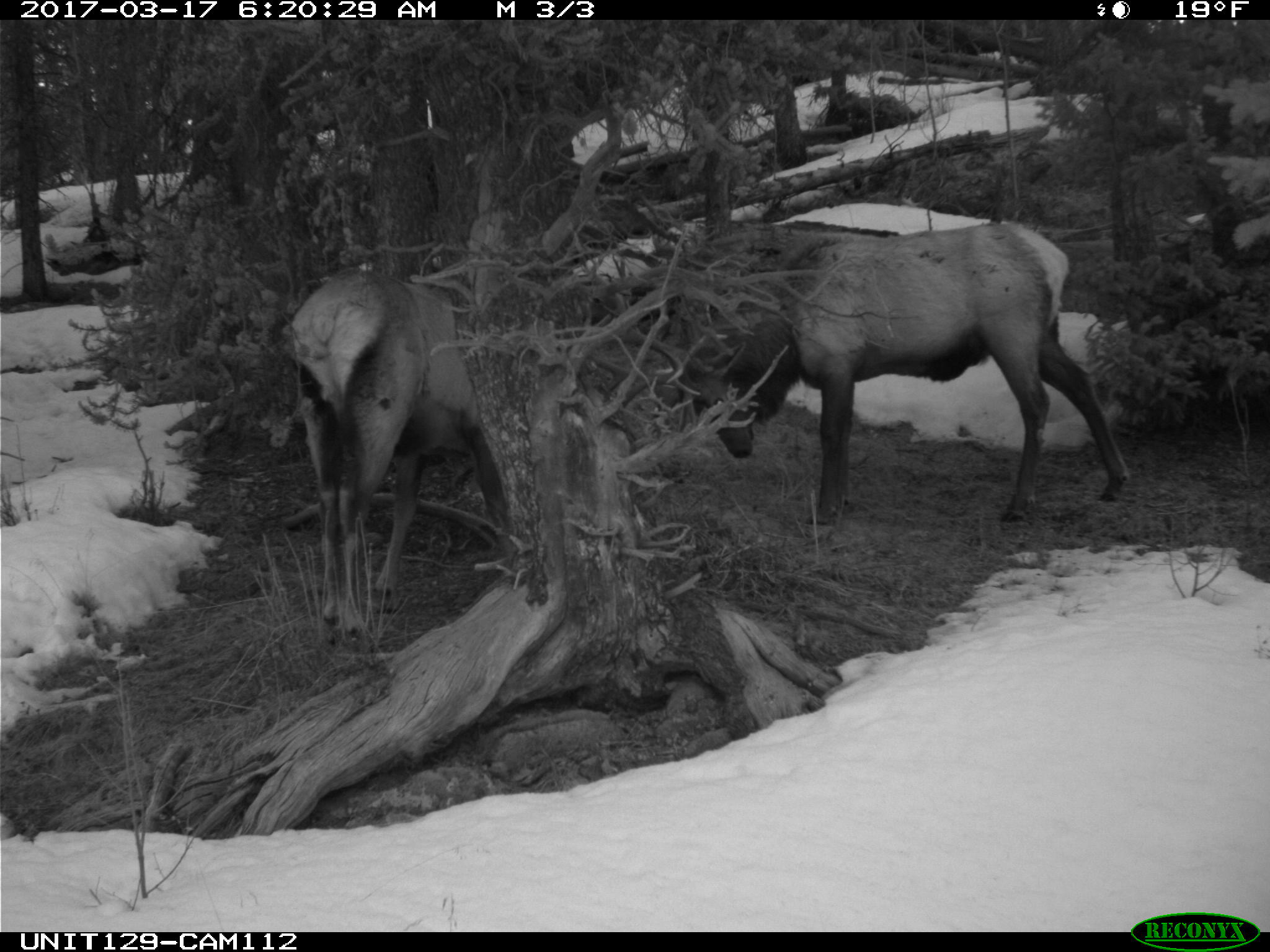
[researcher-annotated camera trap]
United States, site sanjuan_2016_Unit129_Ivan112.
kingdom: Animalia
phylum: Chordata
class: Mammalia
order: Artiodactyla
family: Cervidae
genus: Cervus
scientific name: Cervus elaphus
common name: red deer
Cervus elaphus (red deer).